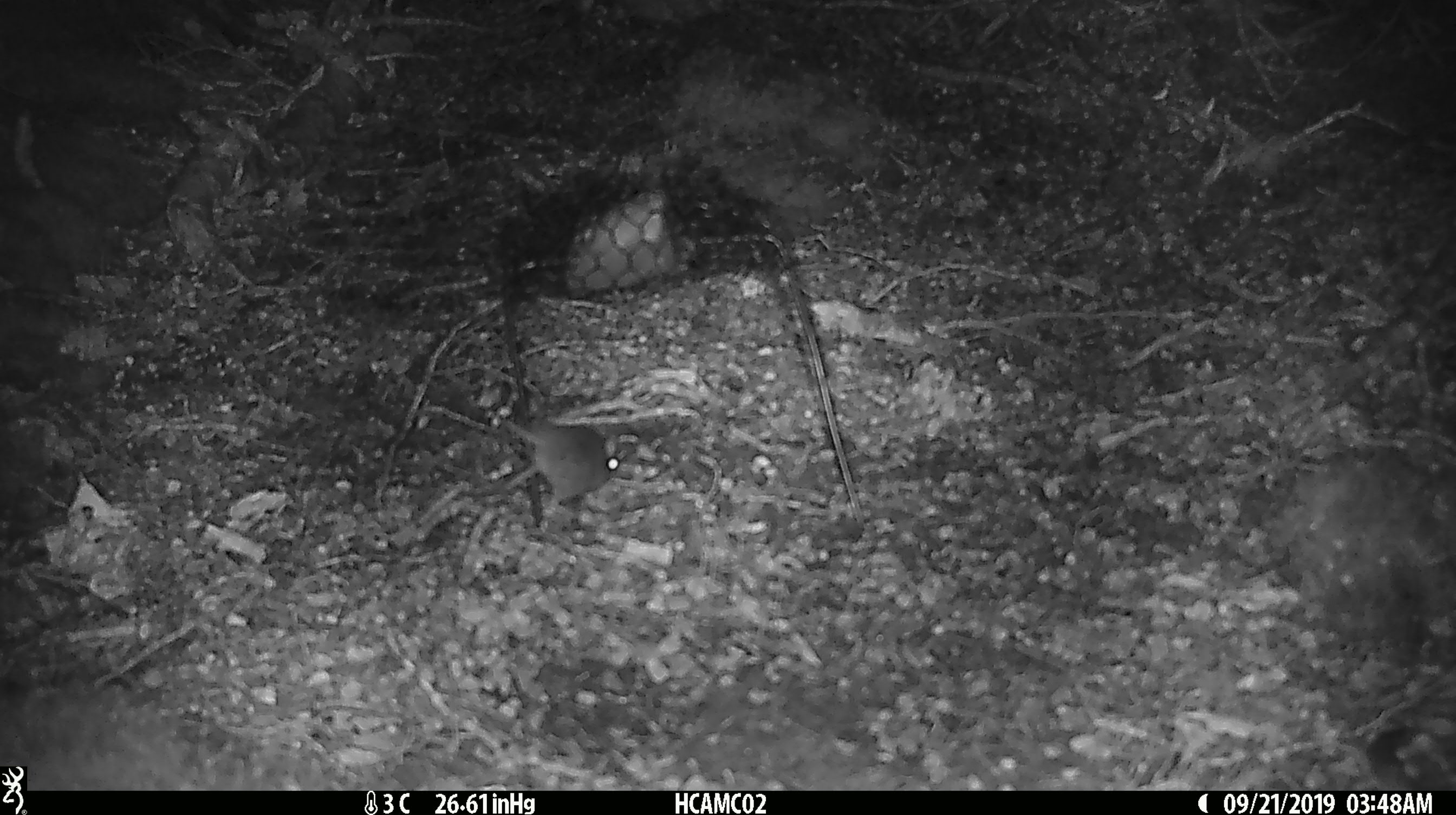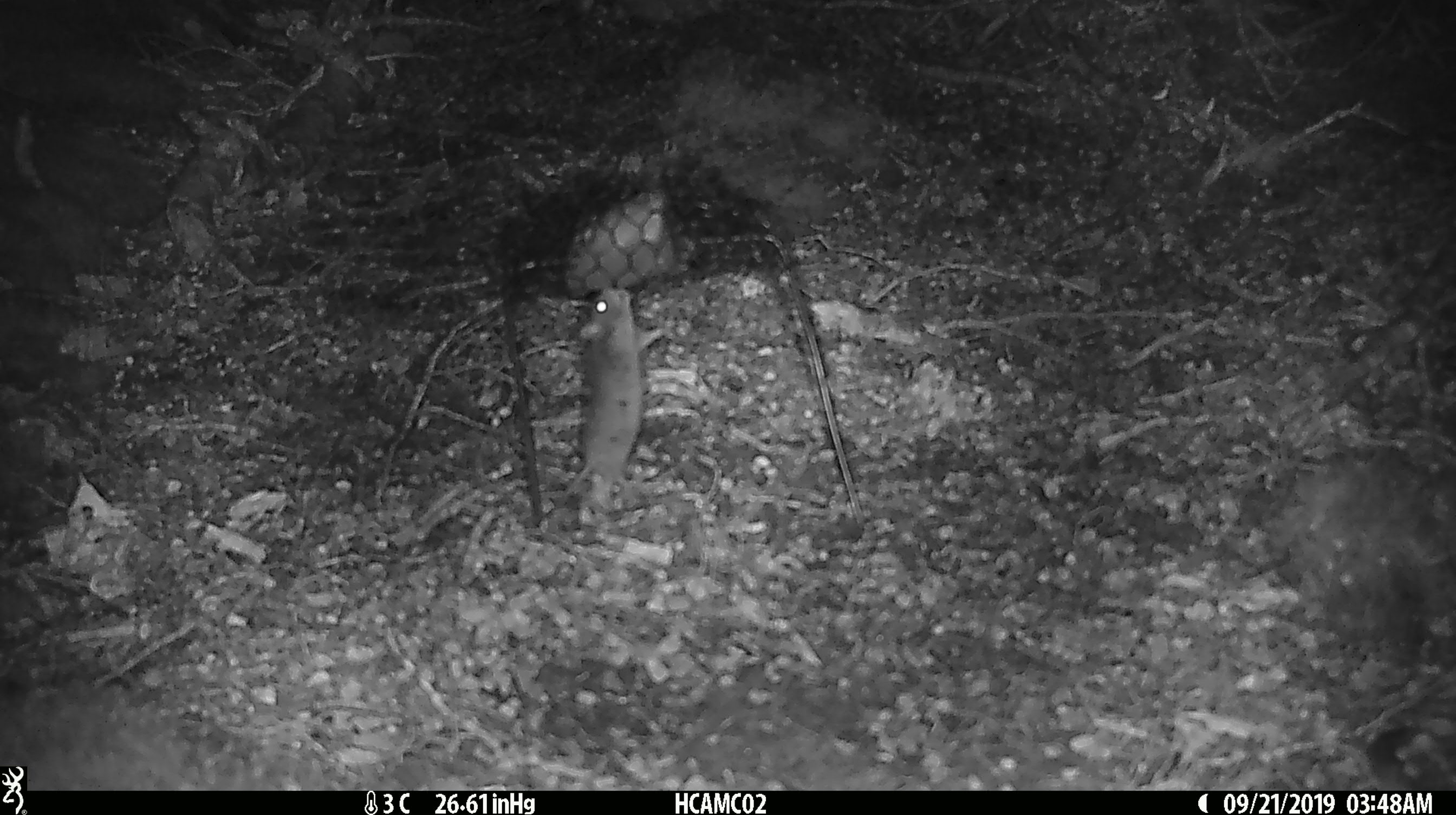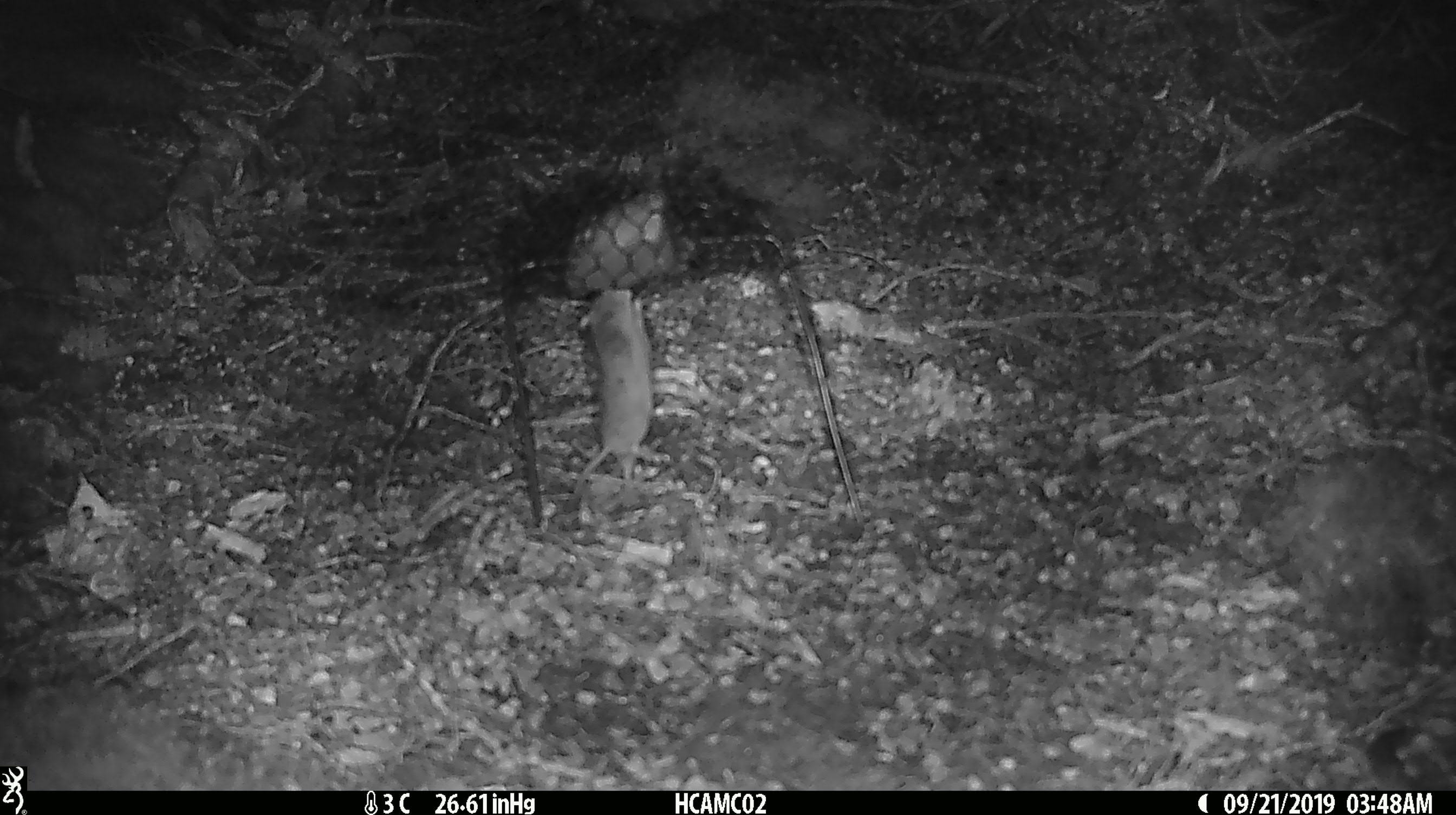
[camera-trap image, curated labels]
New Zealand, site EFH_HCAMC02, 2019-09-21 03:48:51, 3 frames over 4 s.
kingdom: Animalia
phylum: Chordata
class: Mammalia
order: Rodentia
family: Muridae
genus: Mus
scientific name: Mus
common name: mouse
Mouse (Mus).